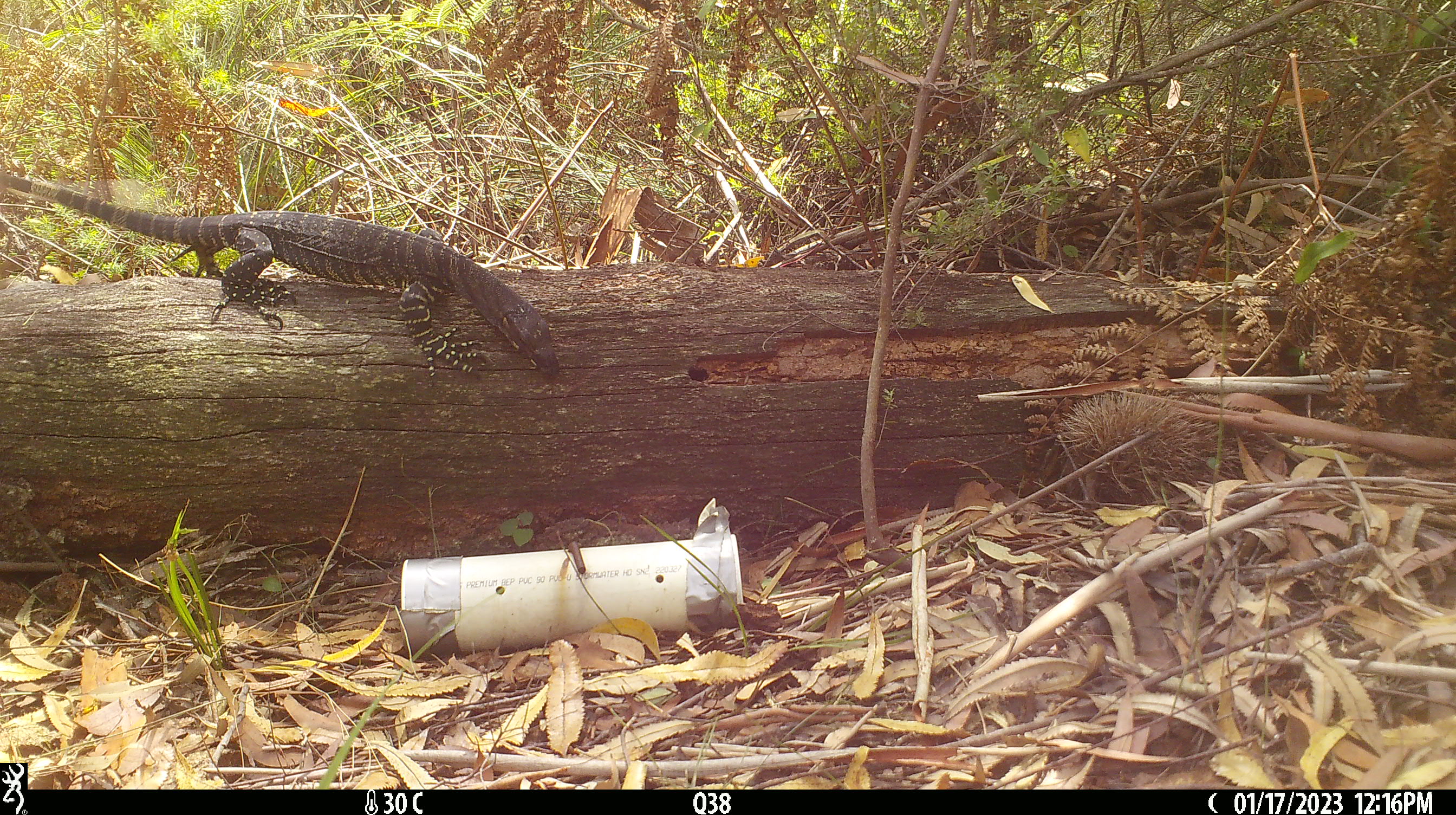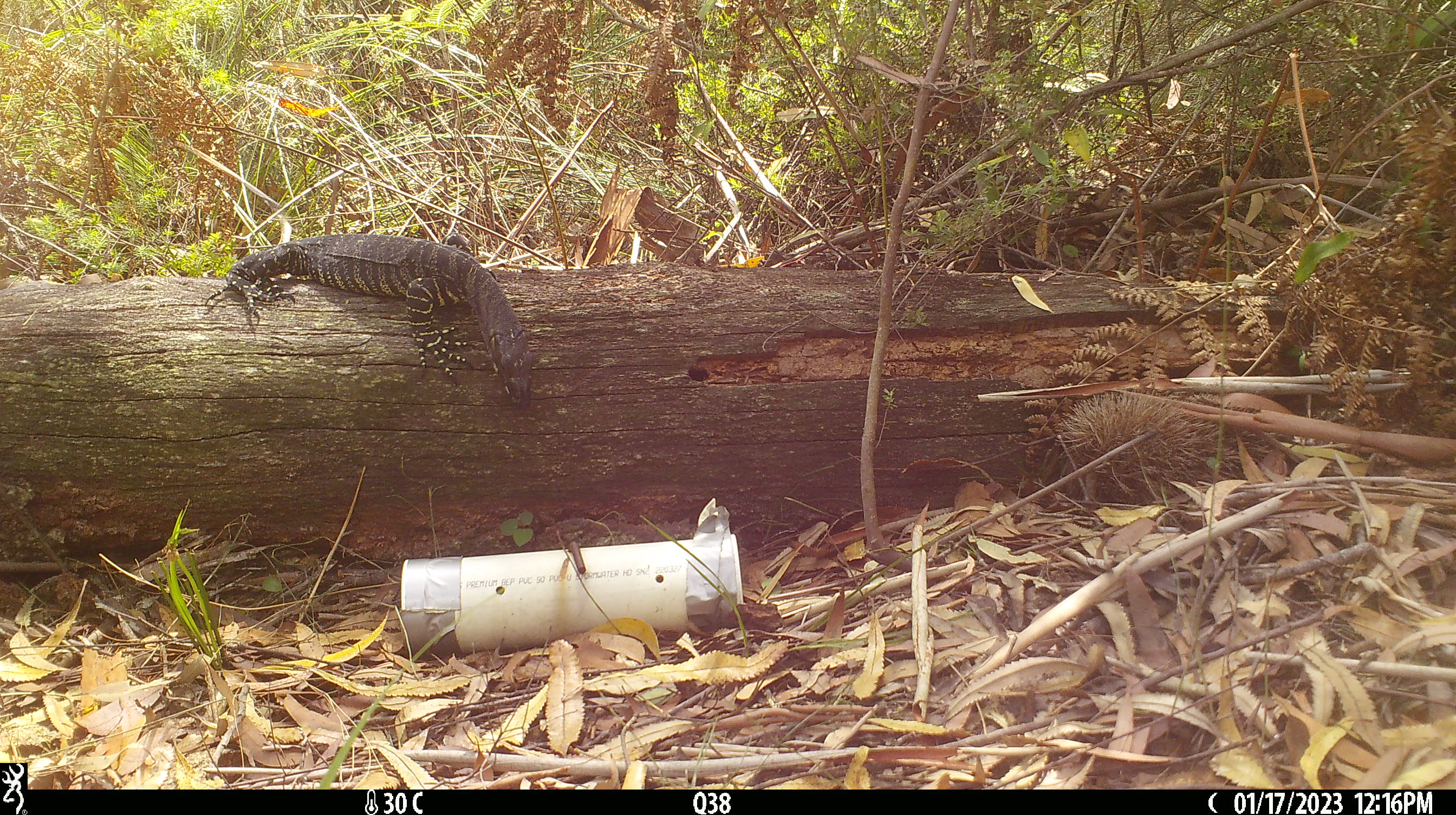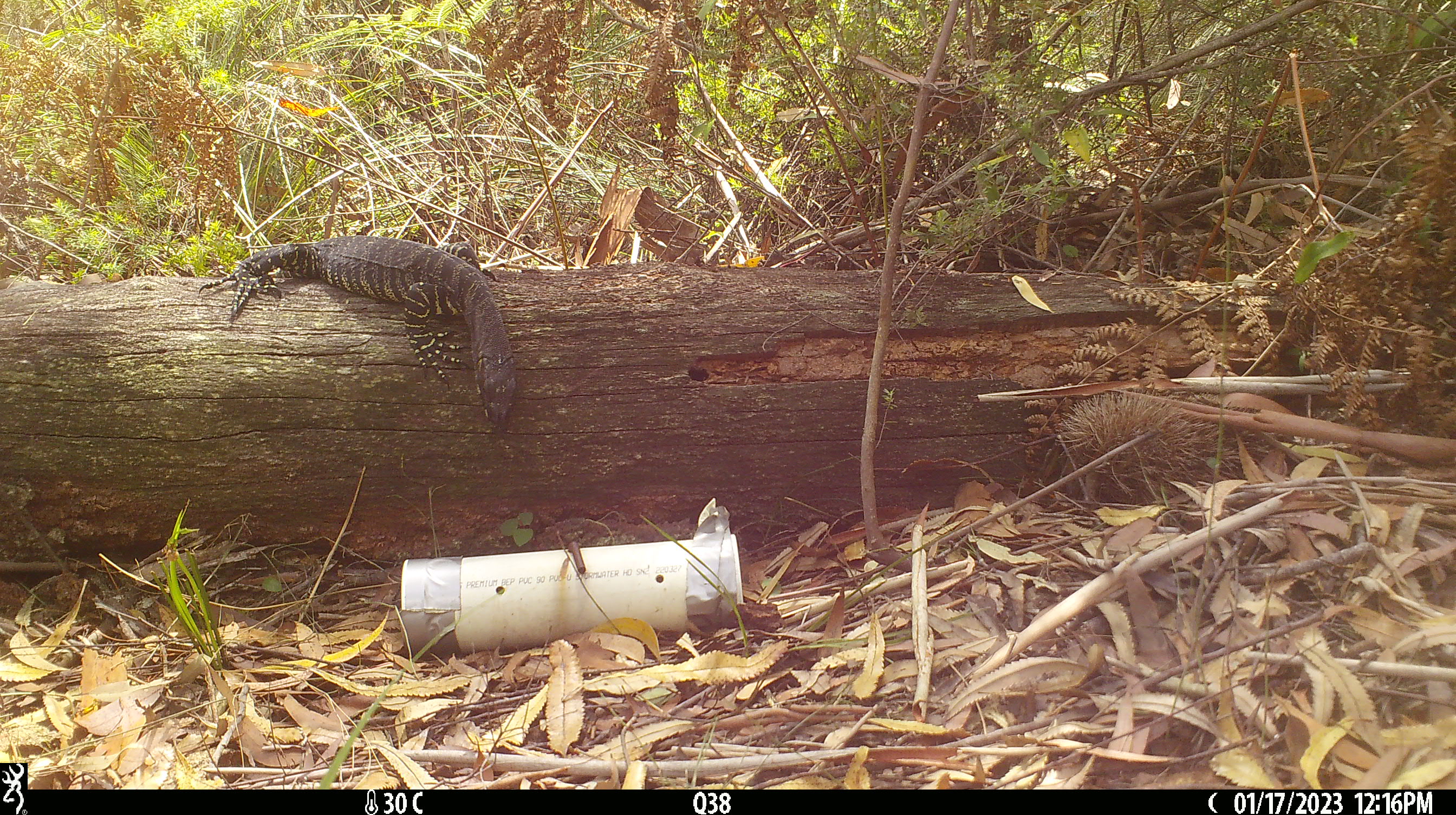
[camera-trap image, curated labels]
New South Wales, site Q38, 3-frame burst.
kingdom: Animalia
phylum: Chordata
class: Reptilia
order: Squamata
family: Varanidae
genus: Varanus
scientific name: Varanus varius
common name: lace monitor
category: goanna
Goanna (lace monitor) (Varanus varius).